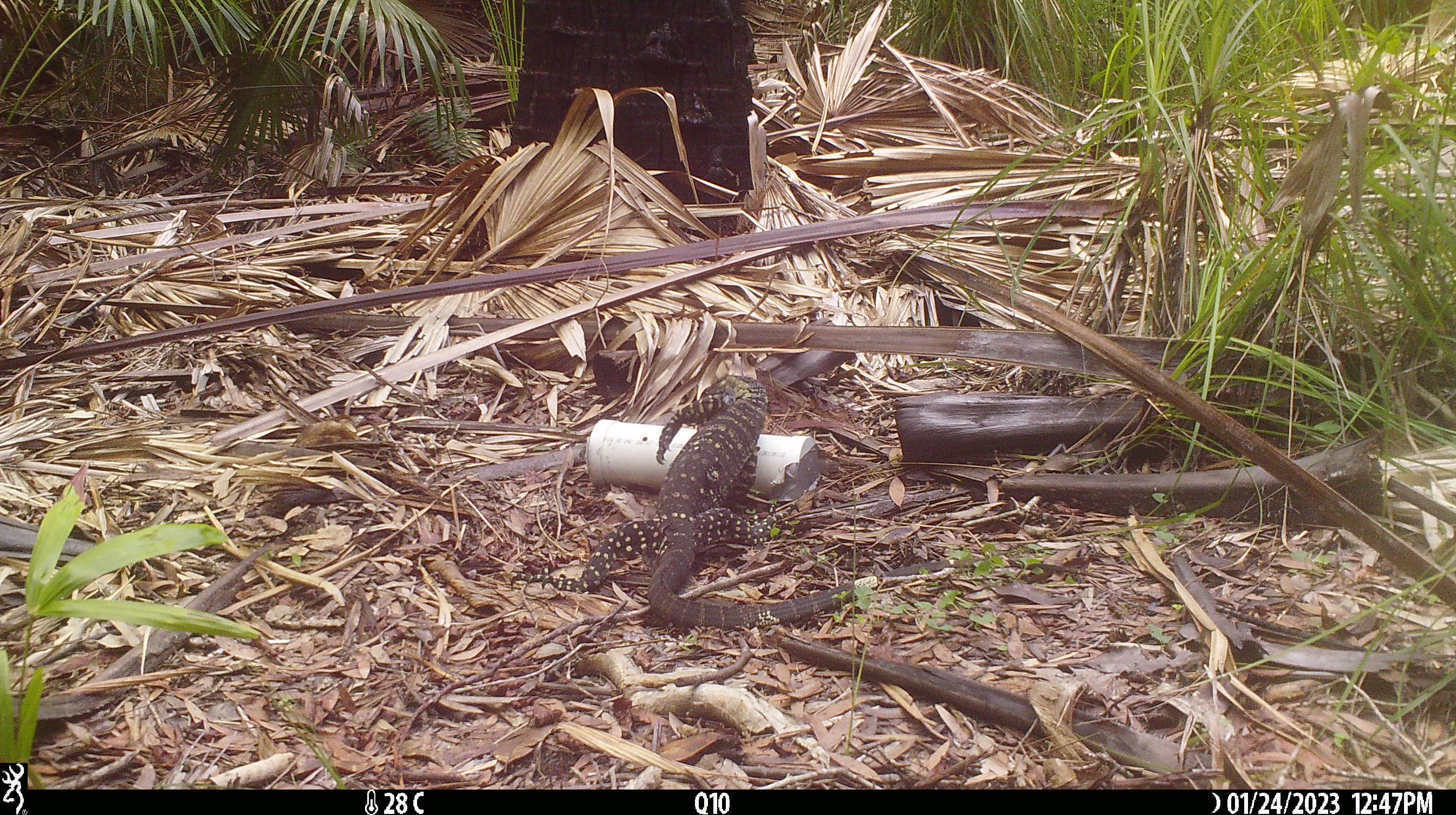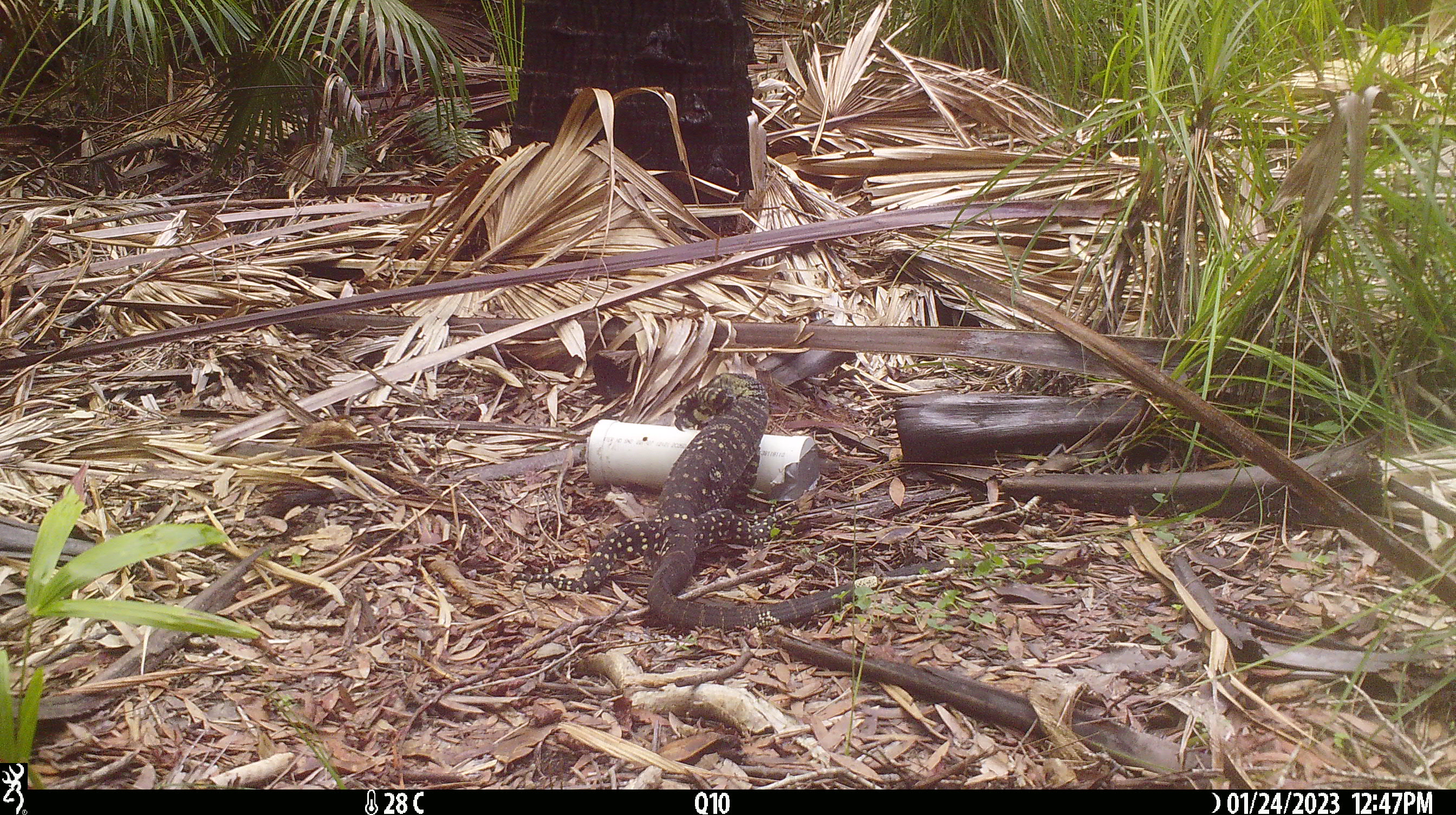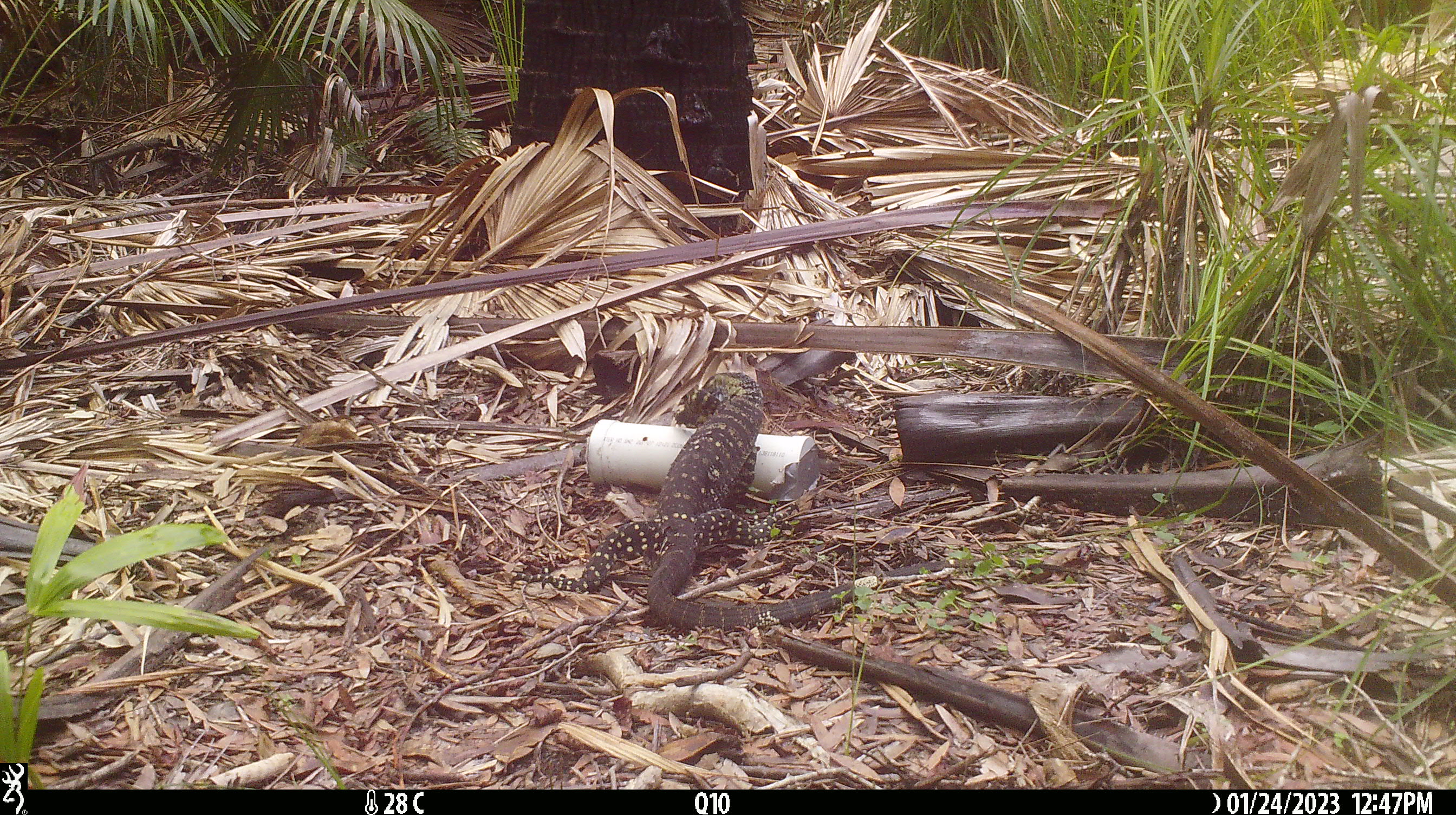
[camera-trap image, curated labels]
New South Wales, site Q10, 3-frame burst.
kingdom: Animalia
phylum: Chordata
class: Reptilia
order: Squamata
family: Varanidae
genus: Varanus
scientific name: Varanus varius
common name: lace monitor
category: goanna